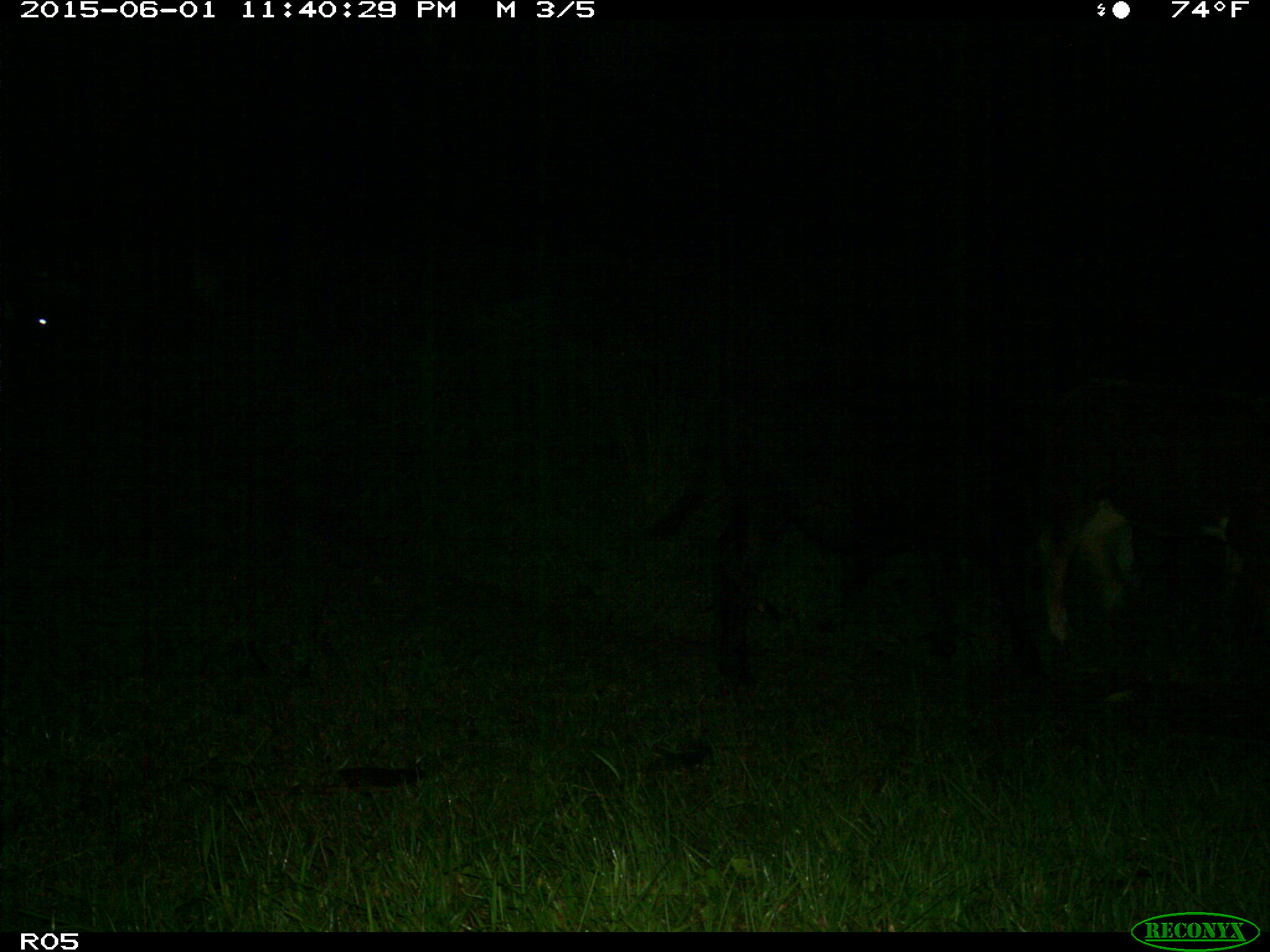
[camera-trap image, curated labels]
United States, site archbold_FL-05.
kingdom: Animalia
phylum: Chordata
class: Mammalia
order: Artiodactyla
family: Bovidae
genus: Bos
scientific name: Bos taurus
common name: domestic cow